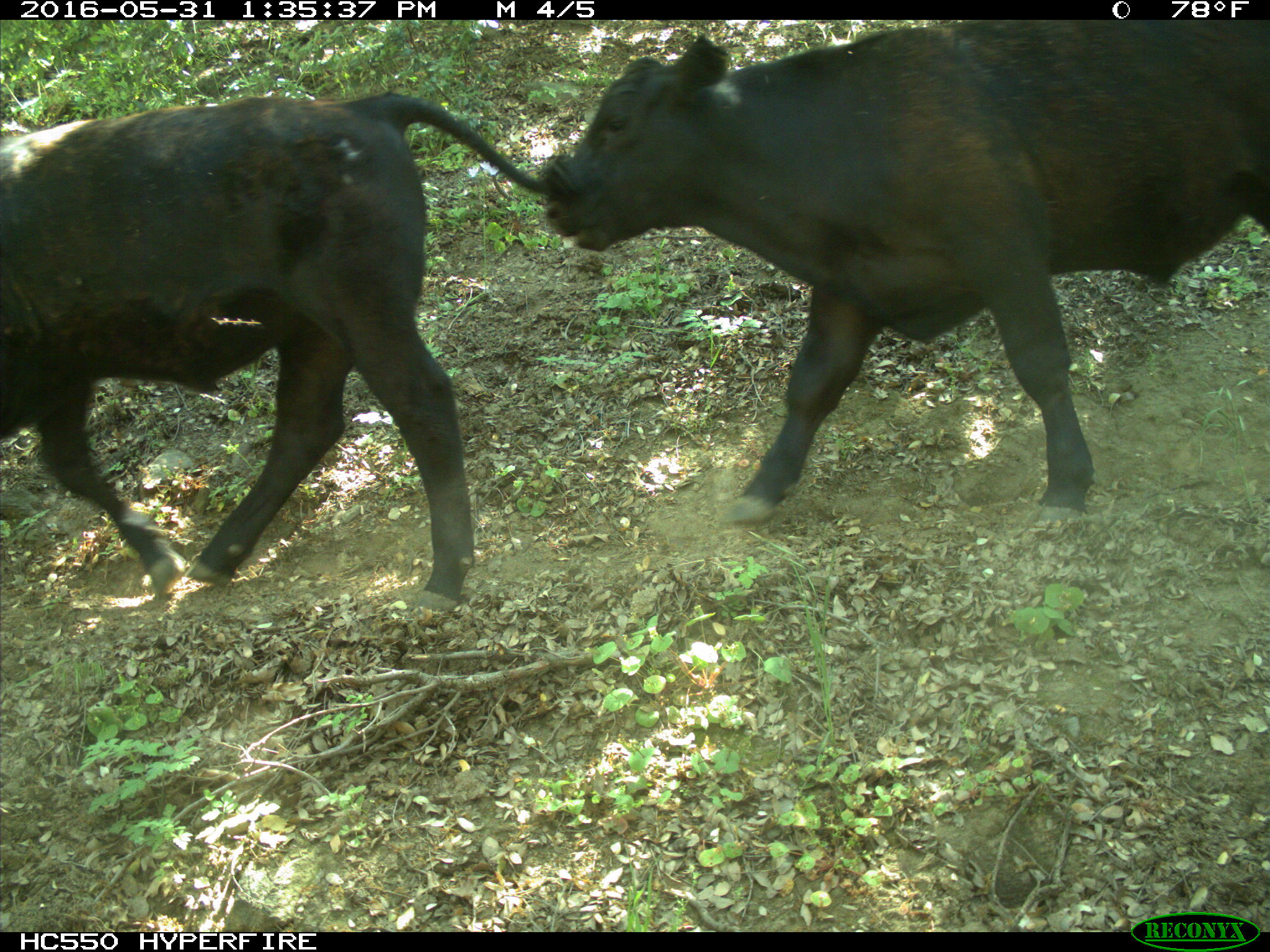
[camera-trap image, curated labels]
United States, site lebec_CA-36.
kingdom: Animalia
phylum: Chordata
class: Mammalia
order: Artiodactyla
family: Bovidae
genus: Bos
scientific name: Bos taurus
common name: domestic cow